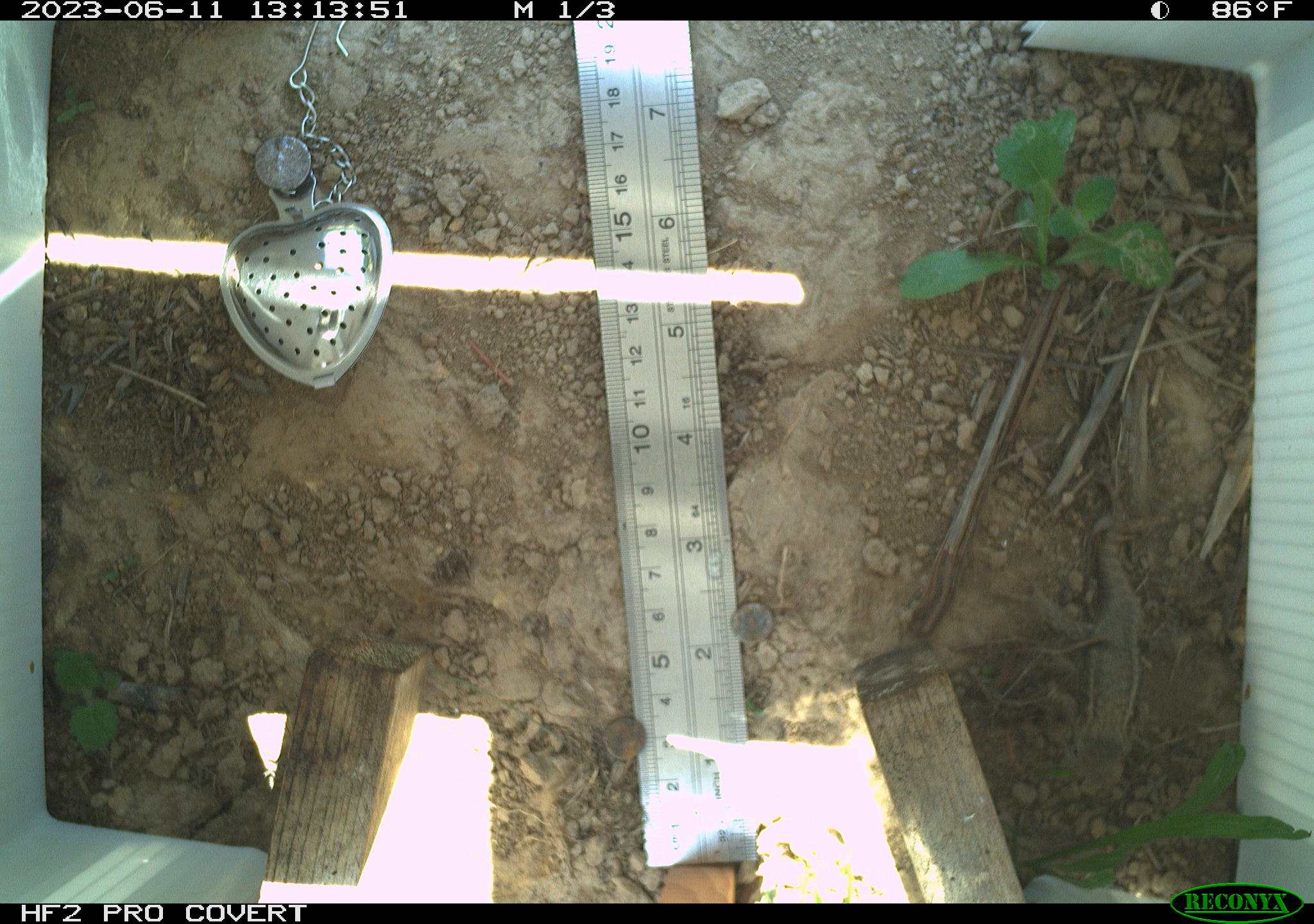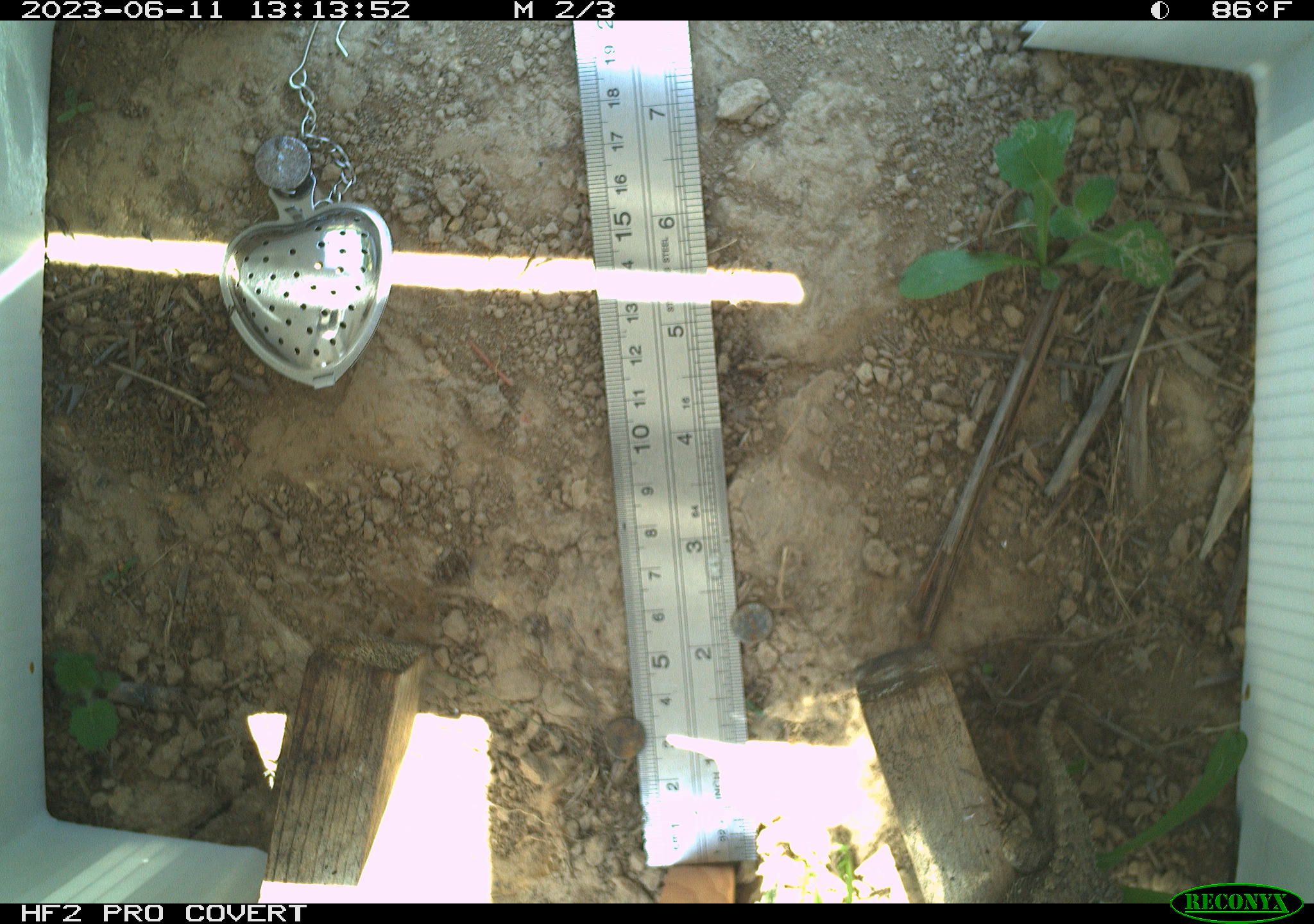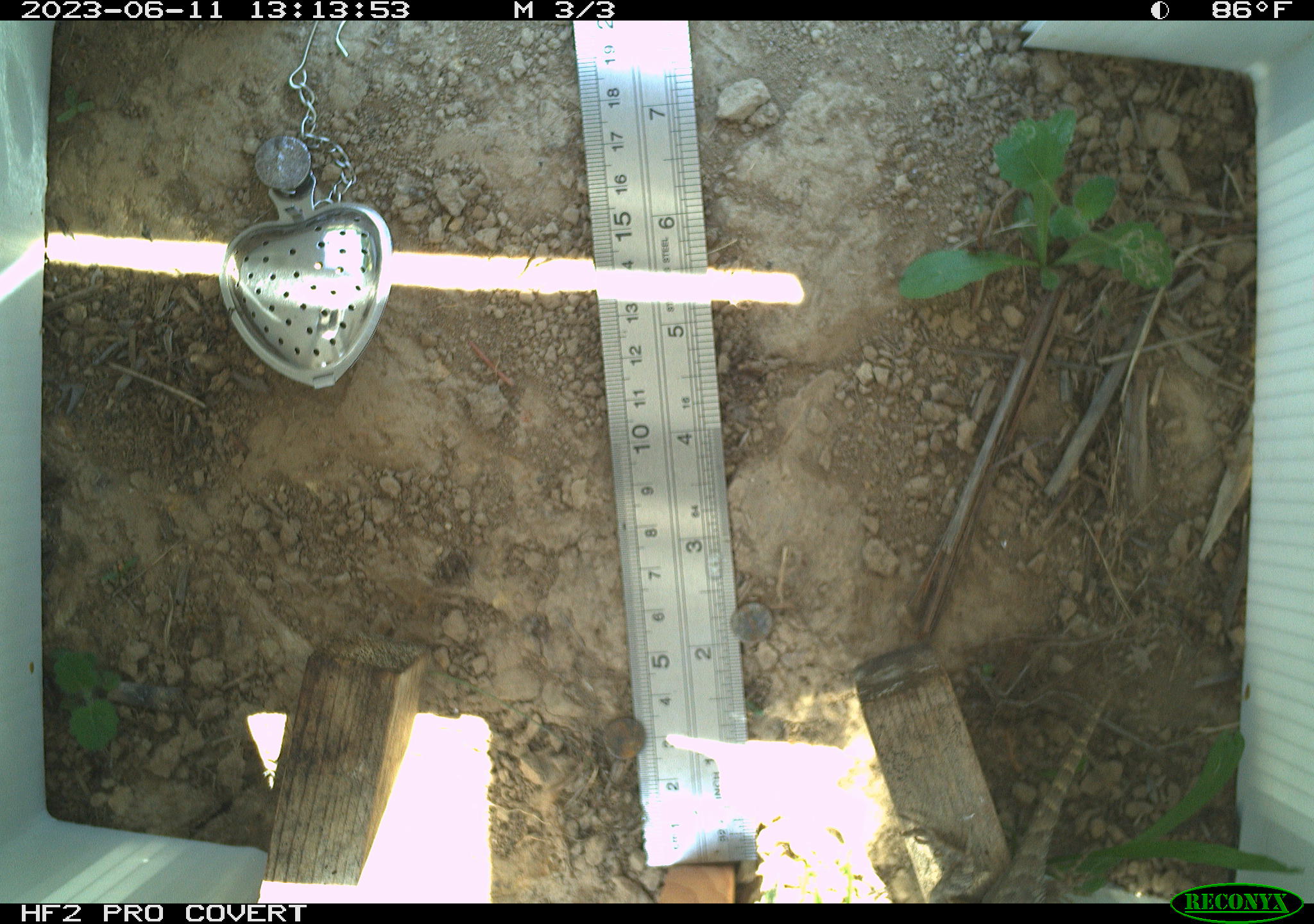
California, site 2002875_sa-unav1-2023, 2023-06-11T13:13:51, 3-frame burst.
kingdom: Animalia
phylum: Chordata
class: Reptilia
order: Squamata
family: Phrynosomatidae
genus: Sceloporus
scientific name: Sceloporus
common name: spiny lizards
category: sceloporus species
Sceloporus species (spiny lizards) (Sceloporus).